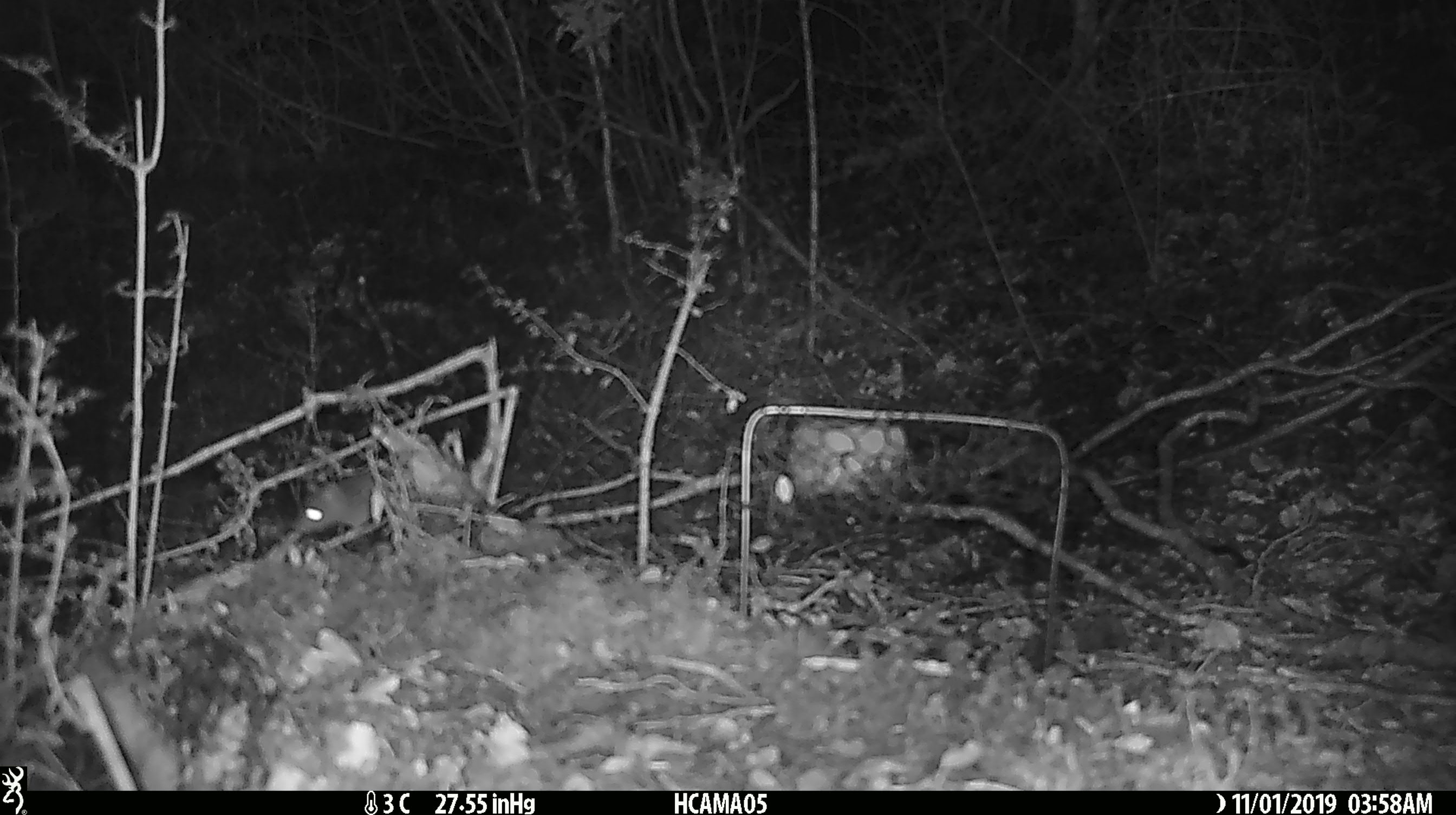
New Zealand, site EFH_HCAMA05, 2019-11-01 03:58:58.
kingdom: Animalia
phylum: Chordata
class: Mammalia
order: Rodentia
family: Muridae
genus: Mus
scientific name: Mus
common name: mouse